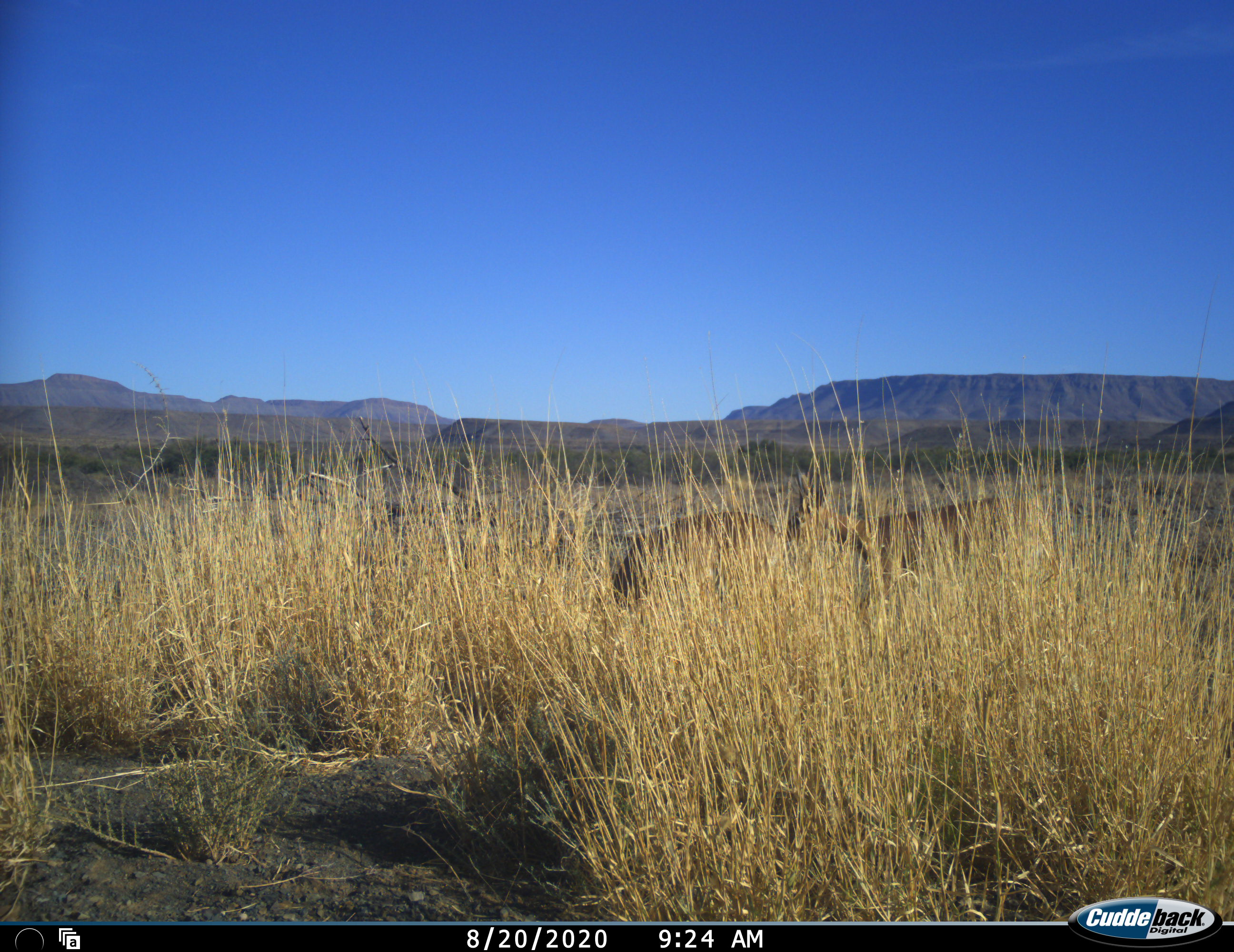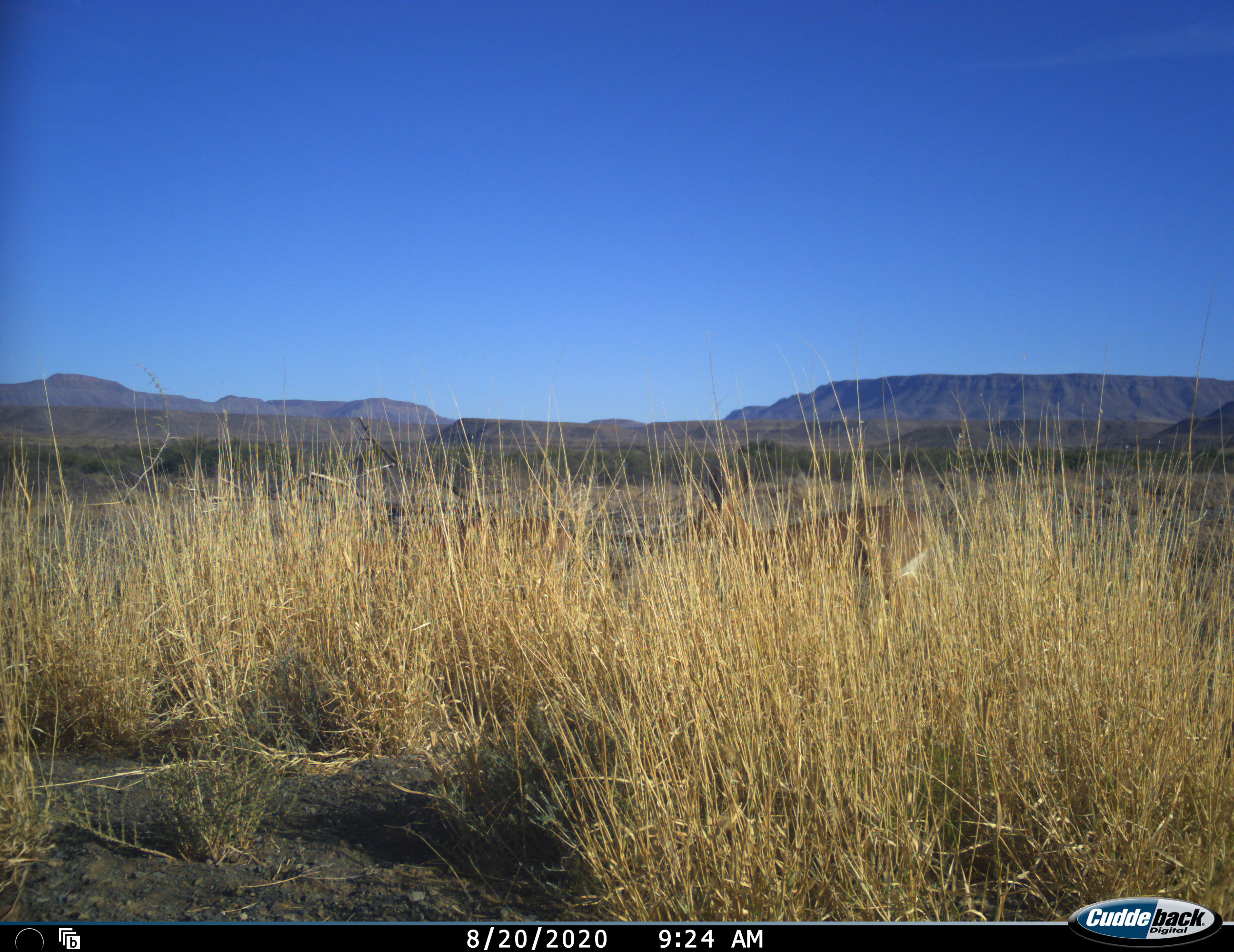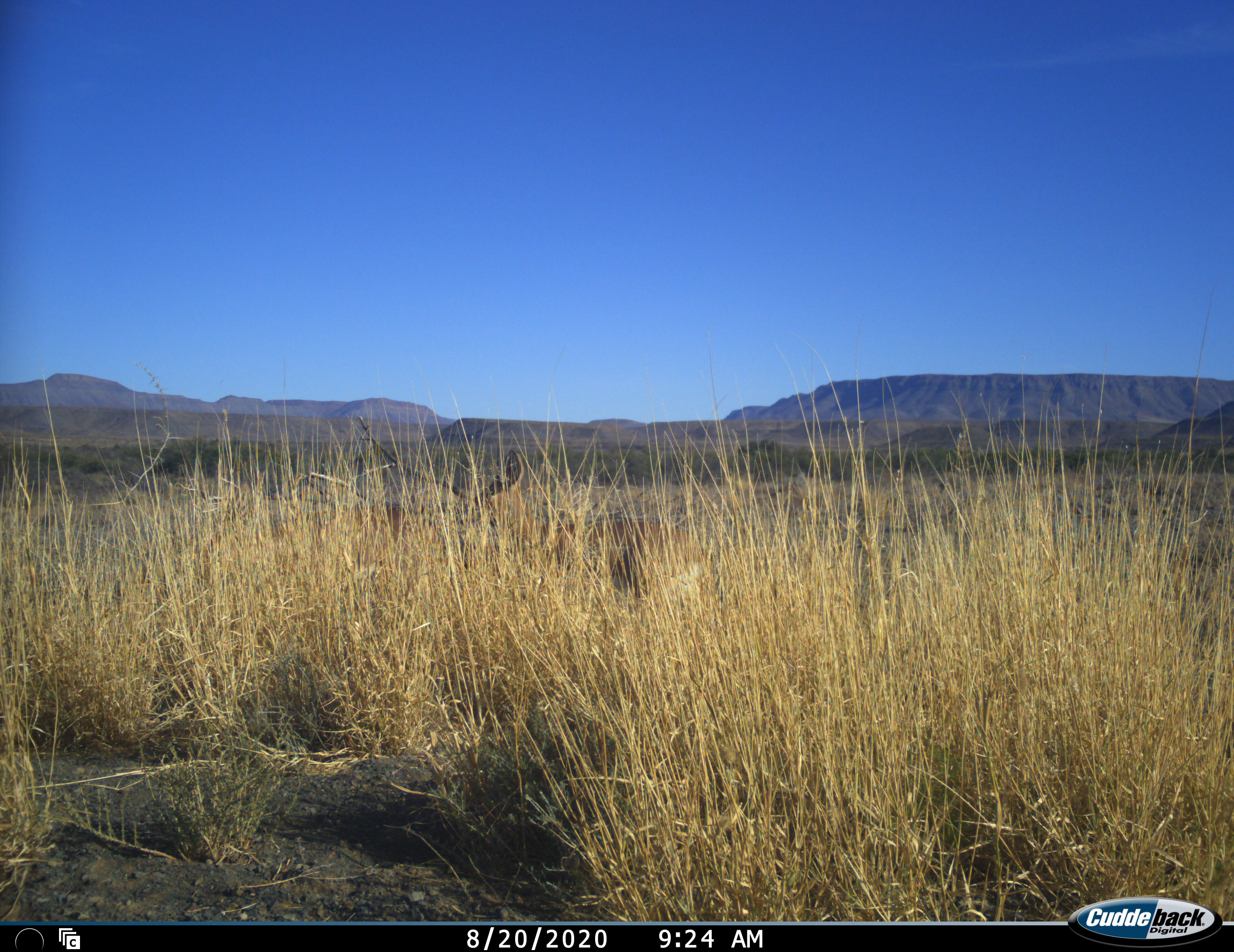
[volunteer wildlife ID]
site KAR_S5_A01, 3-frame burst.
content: unidentified animal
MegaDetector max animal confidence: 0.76